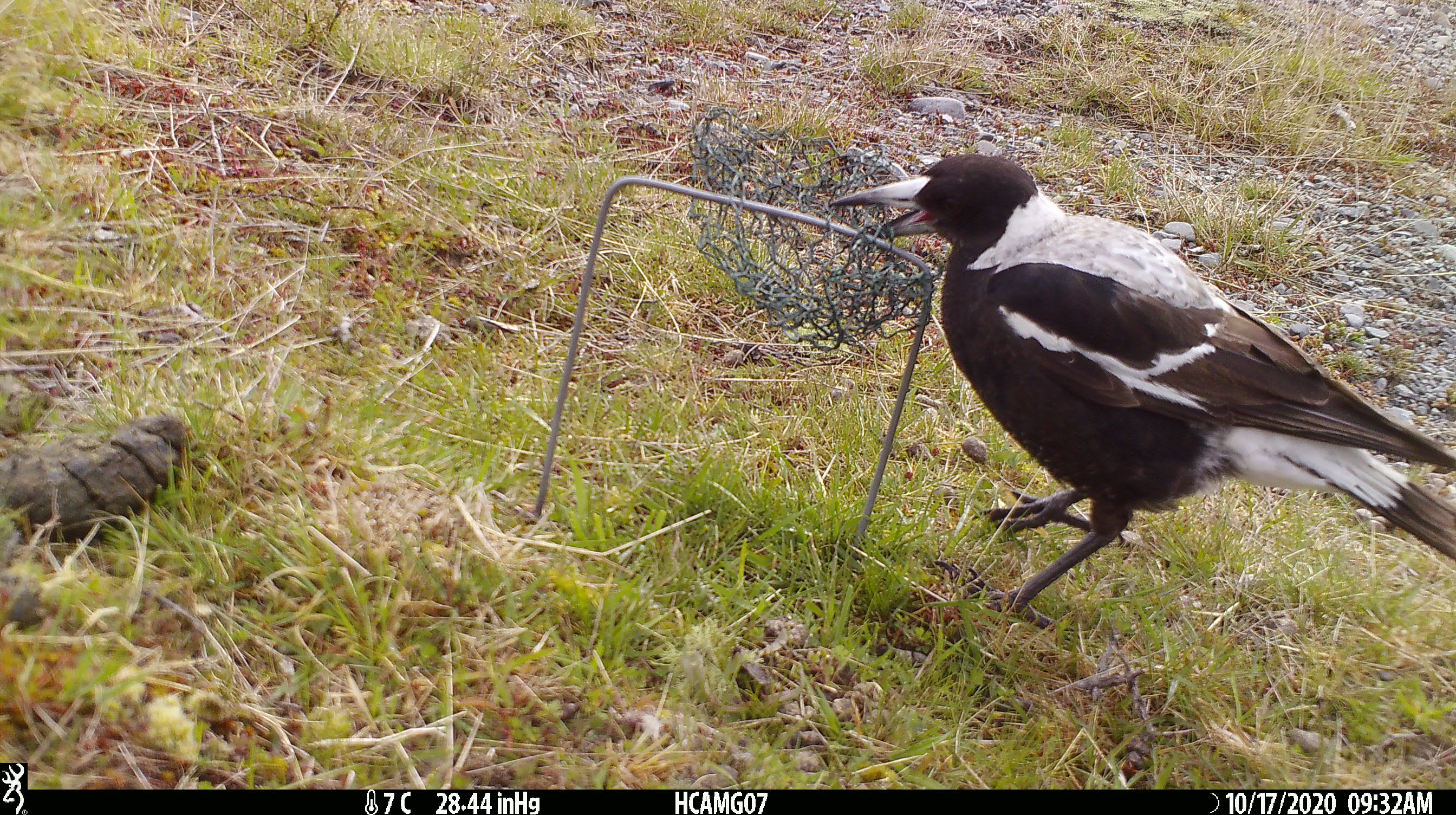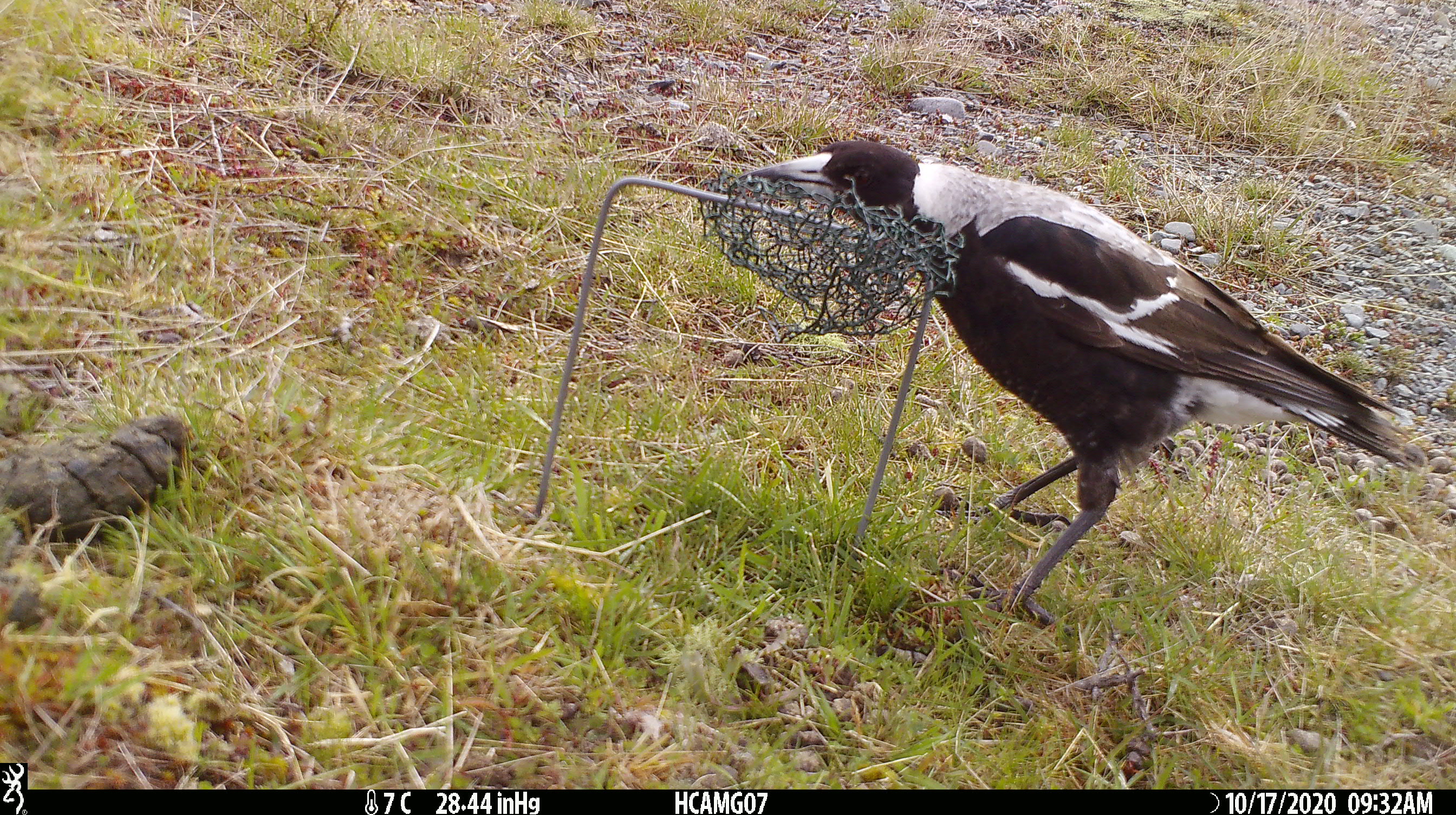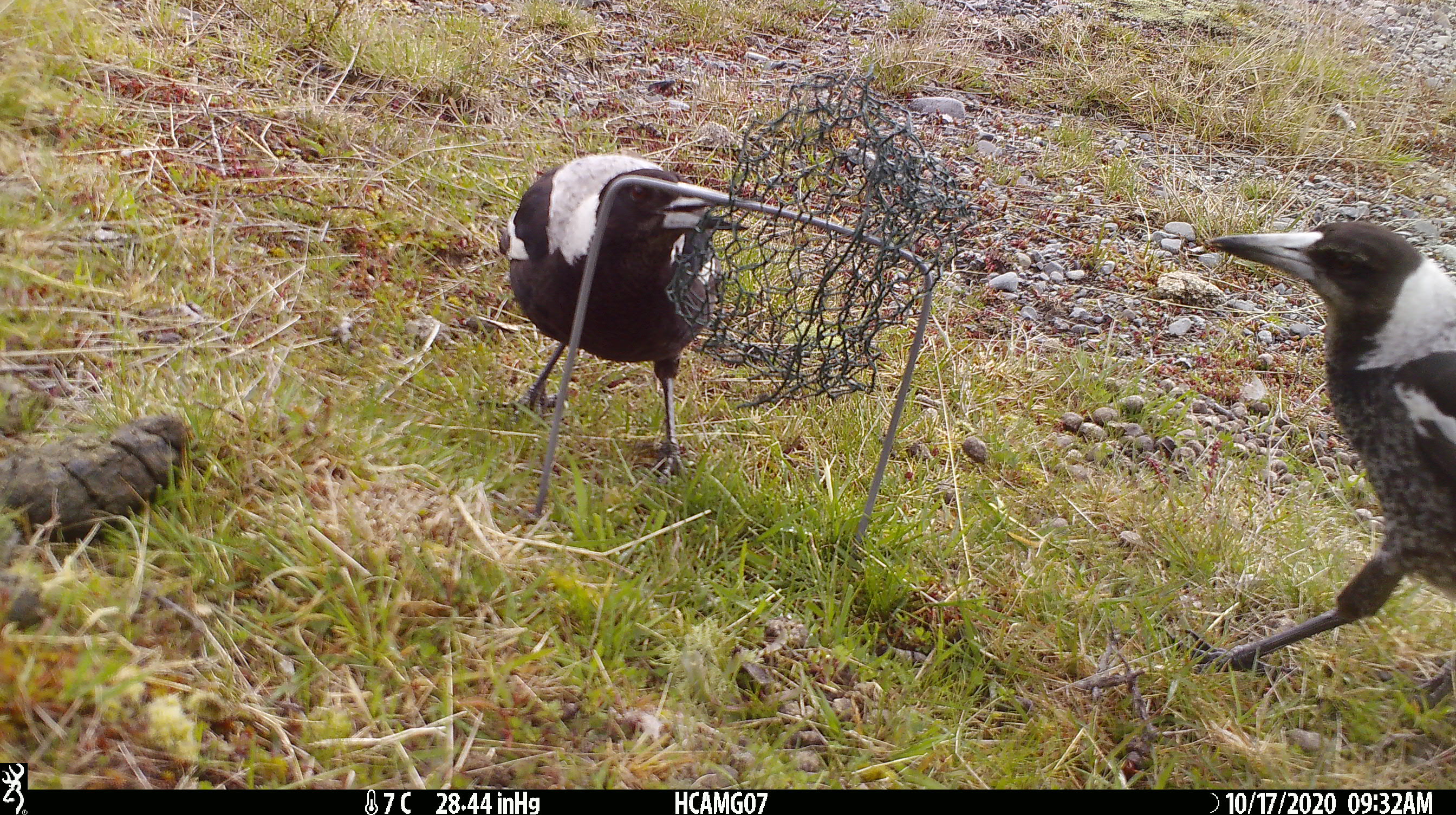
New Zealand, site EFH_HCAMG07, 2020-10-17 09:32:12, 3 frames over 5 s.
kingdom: Animalia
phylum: Chordata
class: Aves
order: Passeriformes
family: Artamidae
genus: Gymnorhina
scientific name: Gymnorhina tibicen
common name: australian magpie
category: magpie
Magpie (australian magpie) (Gymnorhina tibicen).